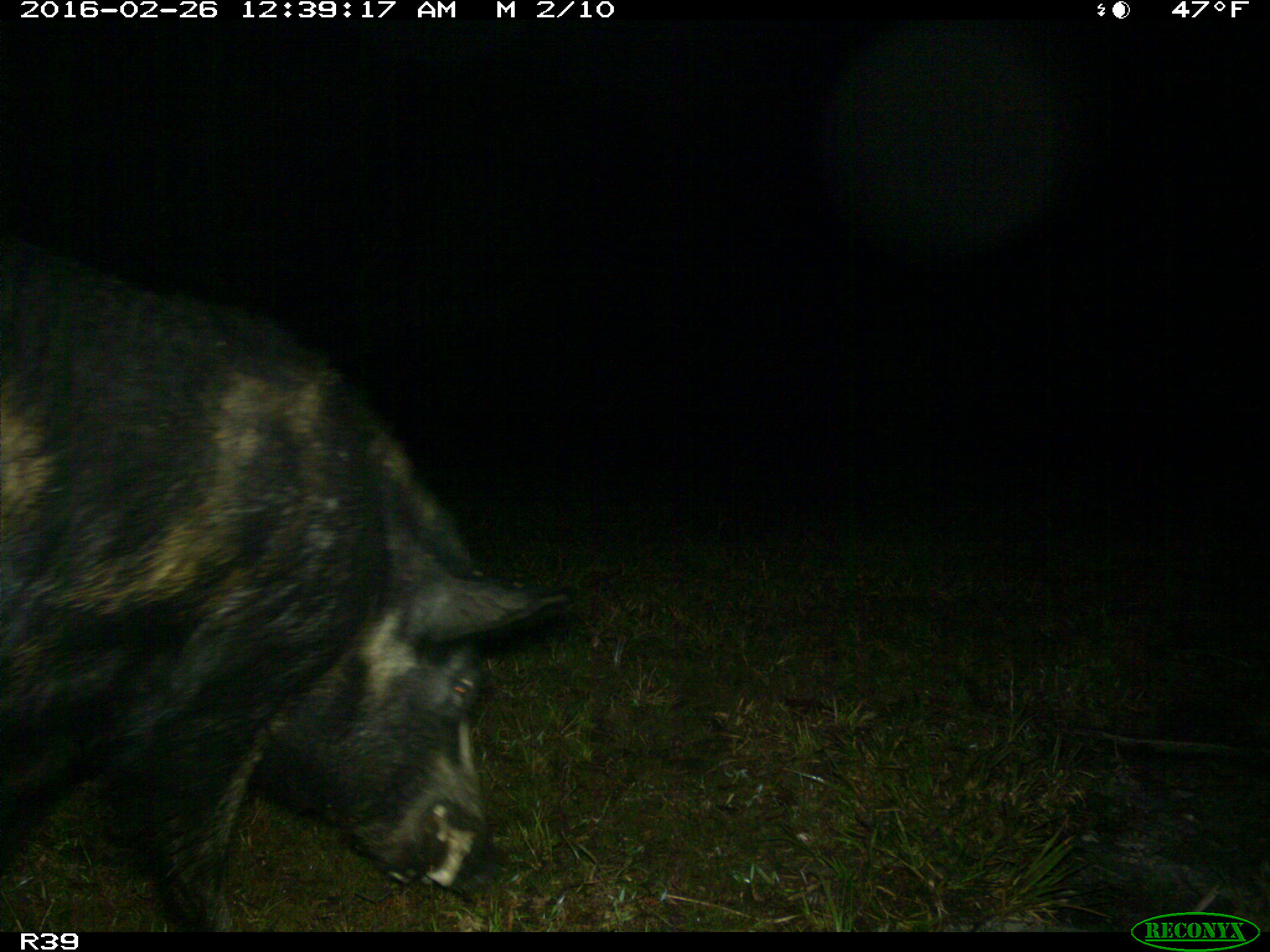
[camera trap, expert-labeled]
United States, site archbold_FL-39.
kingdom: Animalia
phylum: Chordata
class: Mammalia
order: Artiodactyla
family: Suidae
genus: Sus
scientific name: Sus scrofa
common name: wild boar